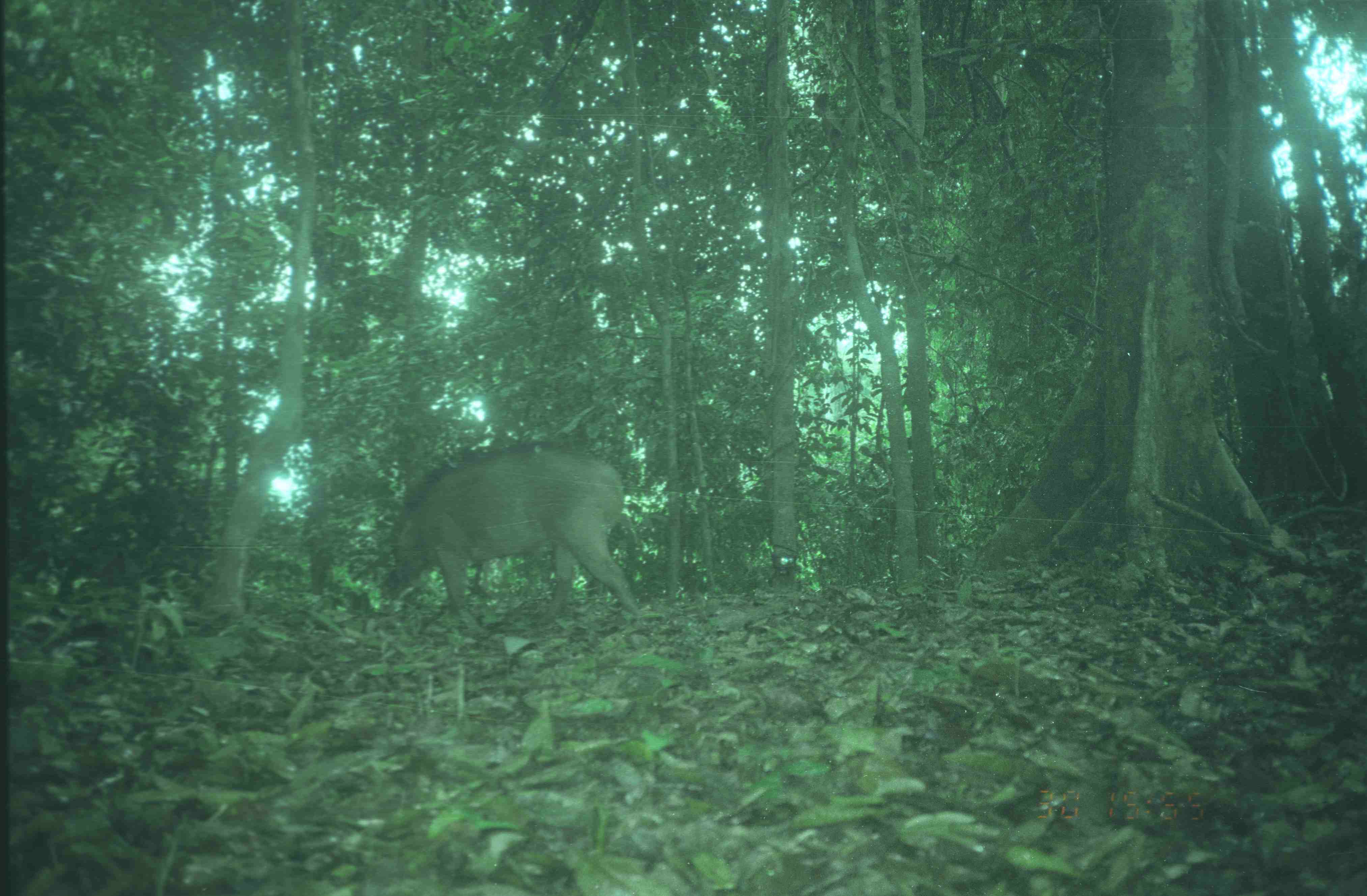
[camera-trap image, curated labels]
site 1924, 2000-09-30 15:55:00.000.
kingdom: Animalia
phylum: Chordata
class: Mammalia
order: Artiodactyla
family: Suidae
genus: Sus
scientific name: Sus scrofa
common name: wild boar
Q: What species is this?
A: Sus scrofa (wild boar).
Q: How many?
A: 1.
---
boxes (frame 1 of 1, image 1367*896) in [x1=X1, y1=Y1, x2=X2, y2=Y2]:
sus scrofa: [x1=386, y1=441, x2=643, y2=625]